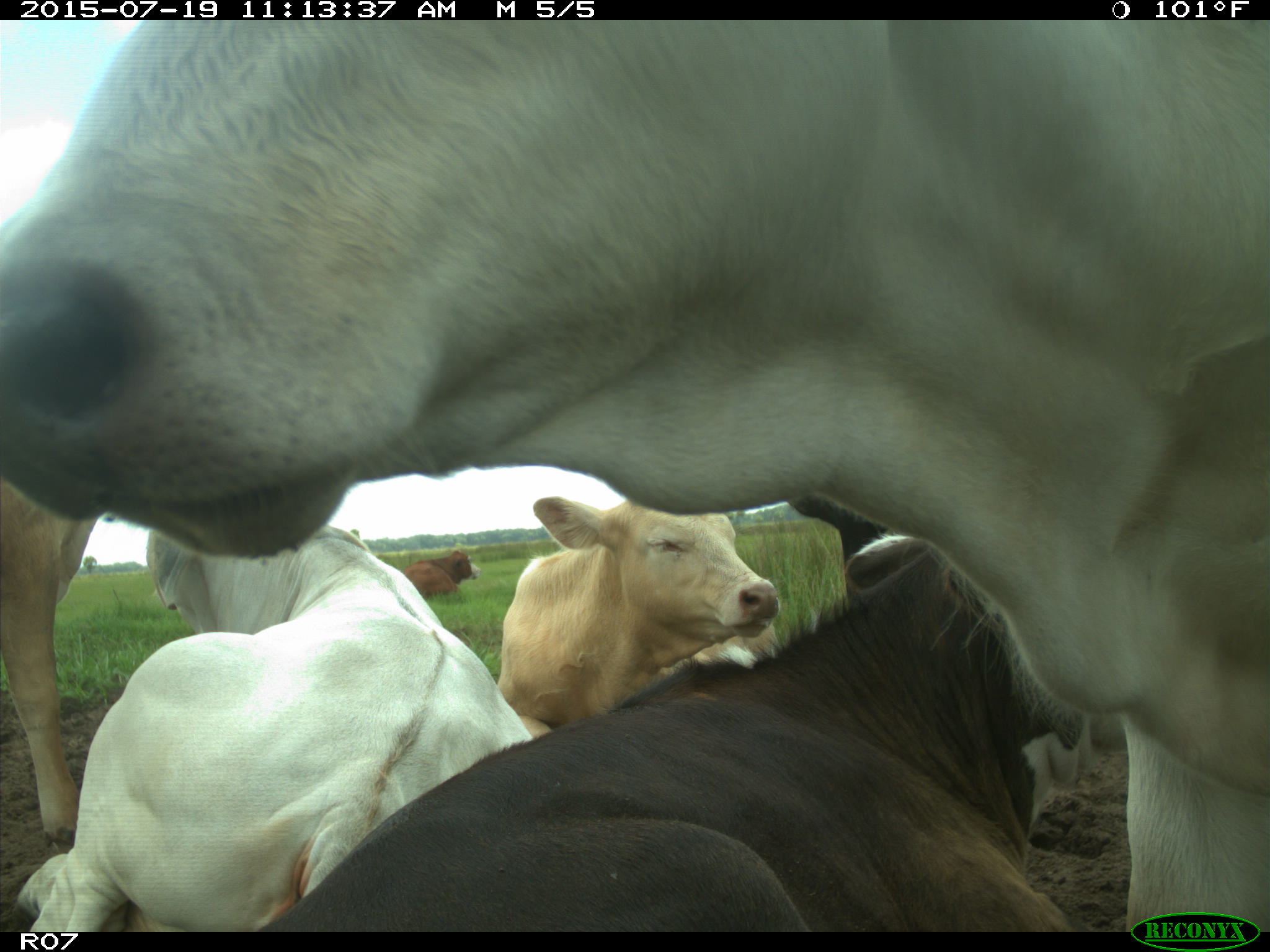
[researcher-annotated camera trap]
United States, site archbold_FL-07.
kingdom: Animalia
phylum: Chordata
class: Mammalia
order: Artiodactyla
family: Bovidae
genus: Bos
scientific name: Bos taurus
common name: domestic cow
Bos taurus (domestic cow).